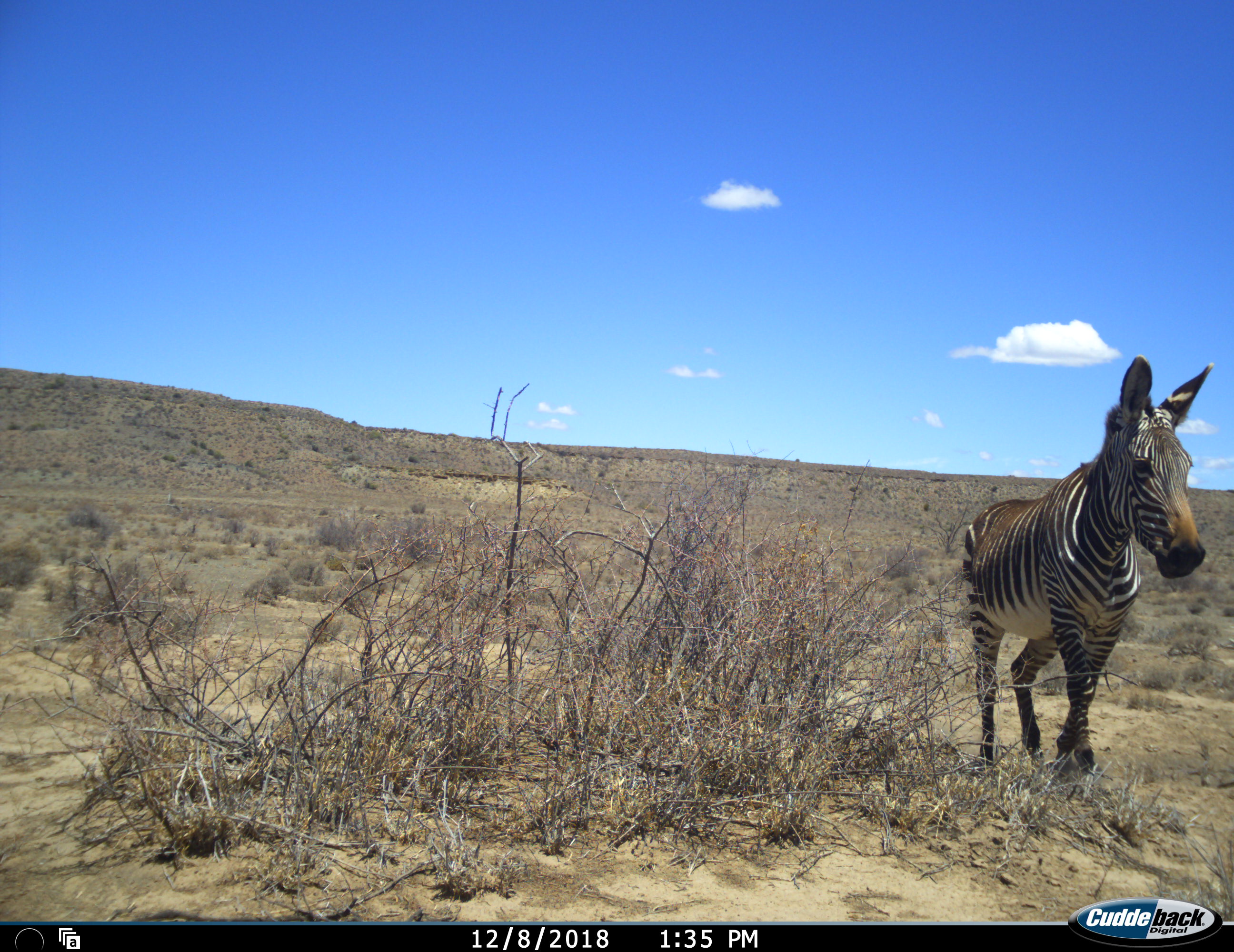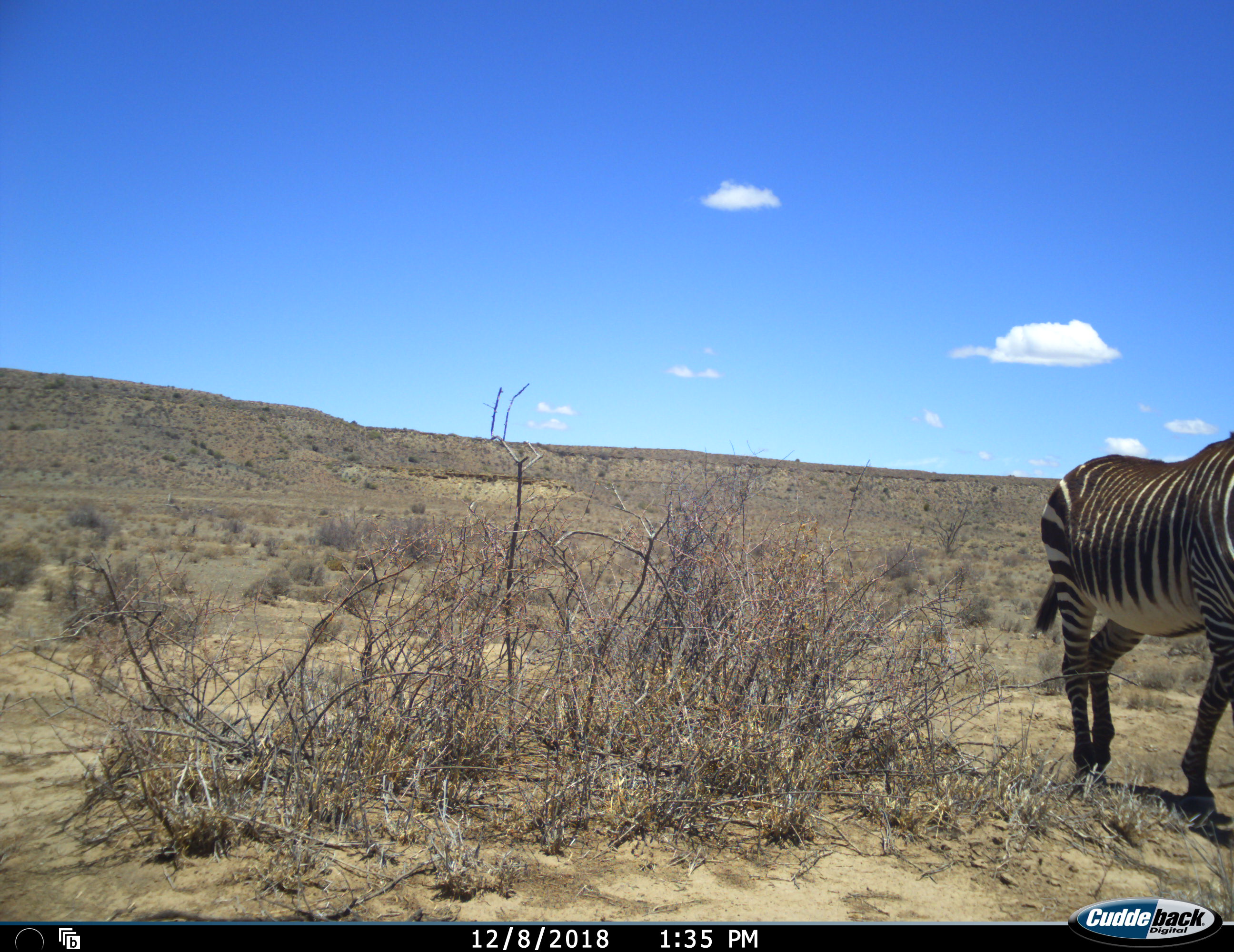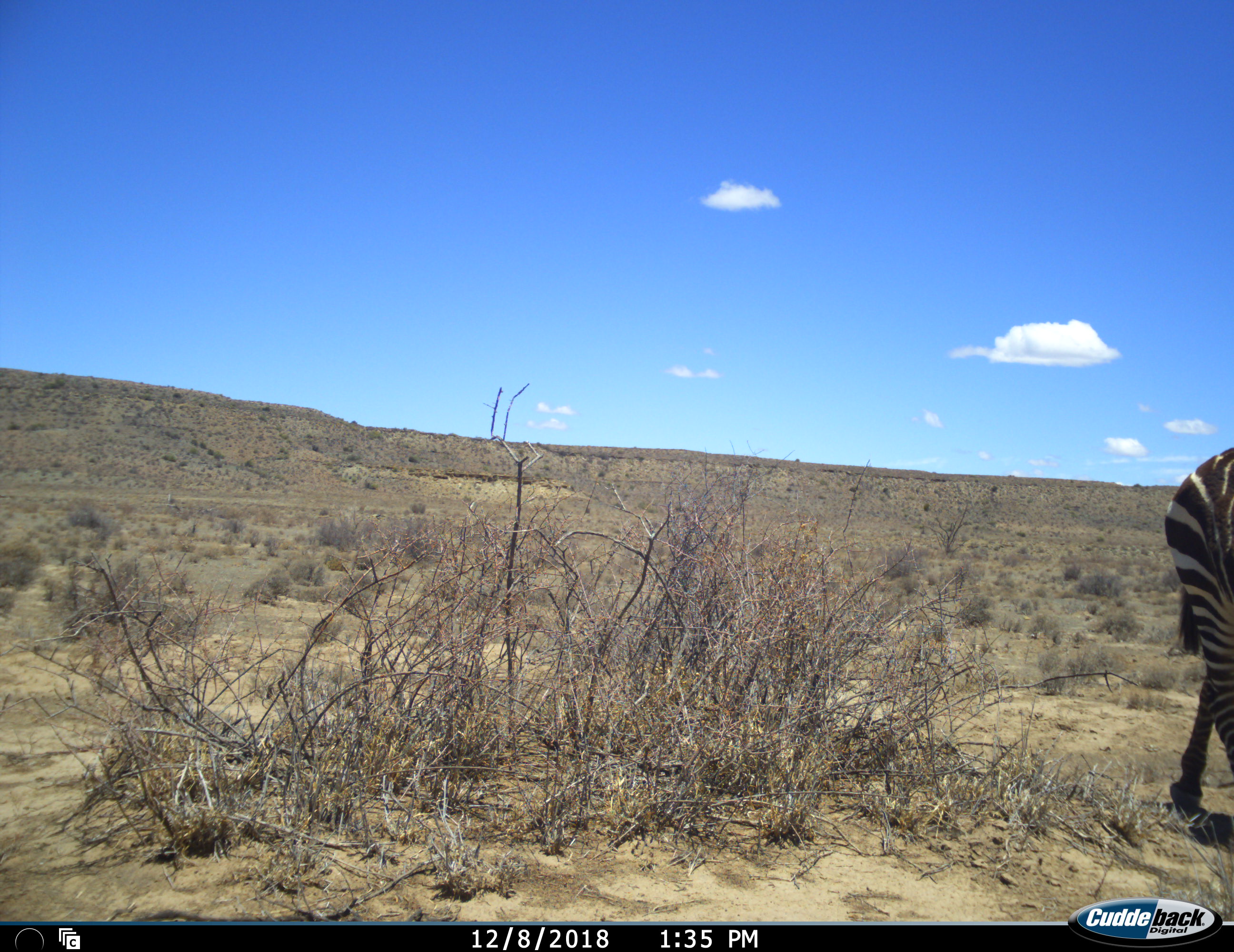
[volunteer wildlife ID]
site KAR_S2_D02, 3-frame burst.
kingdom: Animalia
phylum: Chordata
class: Mammalia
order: Perissodactyla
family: Equidae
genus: Equus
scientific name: Equus zebra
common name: mountain zebra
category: zebramountain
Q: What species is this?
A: Zebramountain (mountain zebra) (Equus zebra).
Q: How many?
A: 1.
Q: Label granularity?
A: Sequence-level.